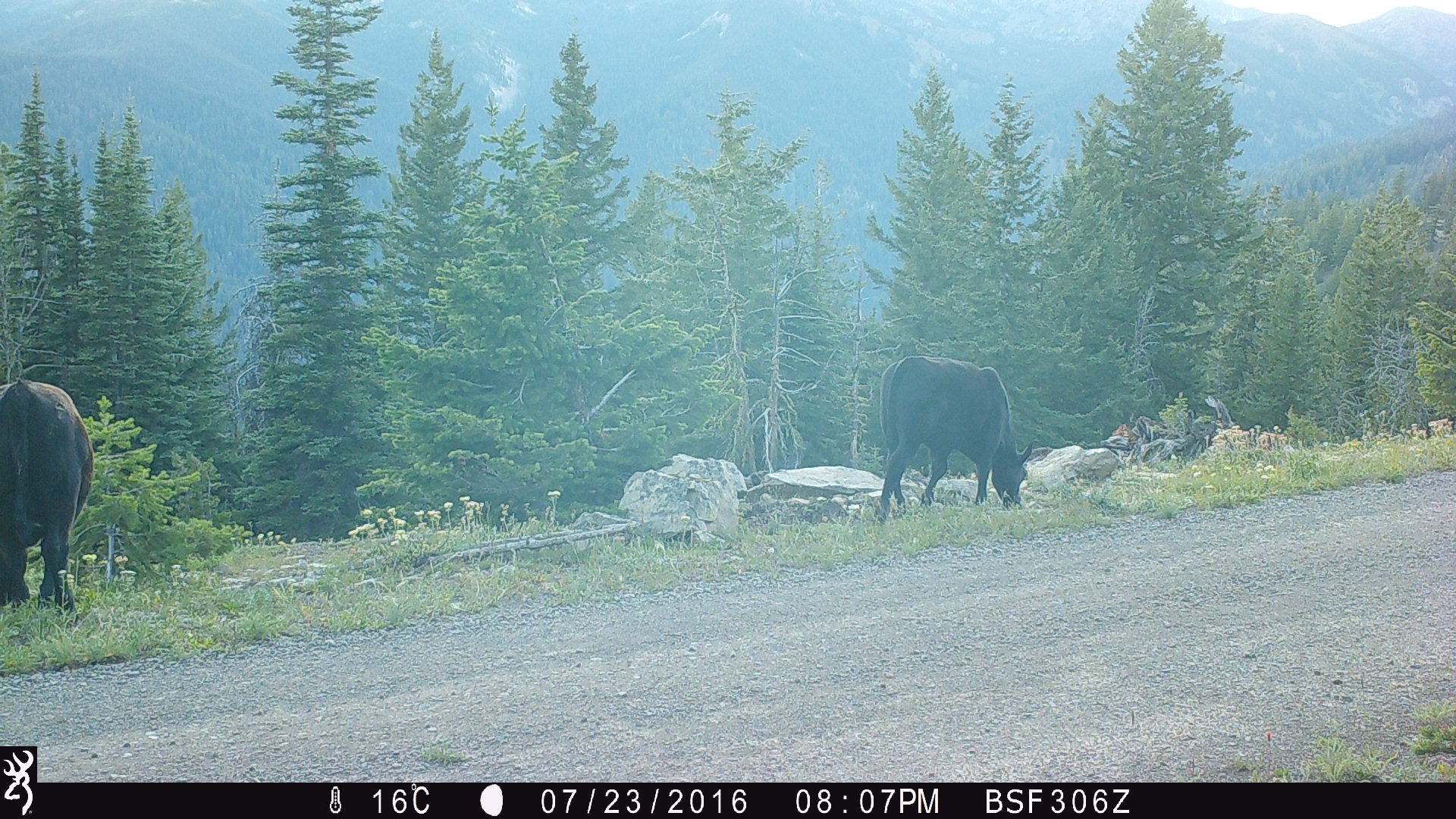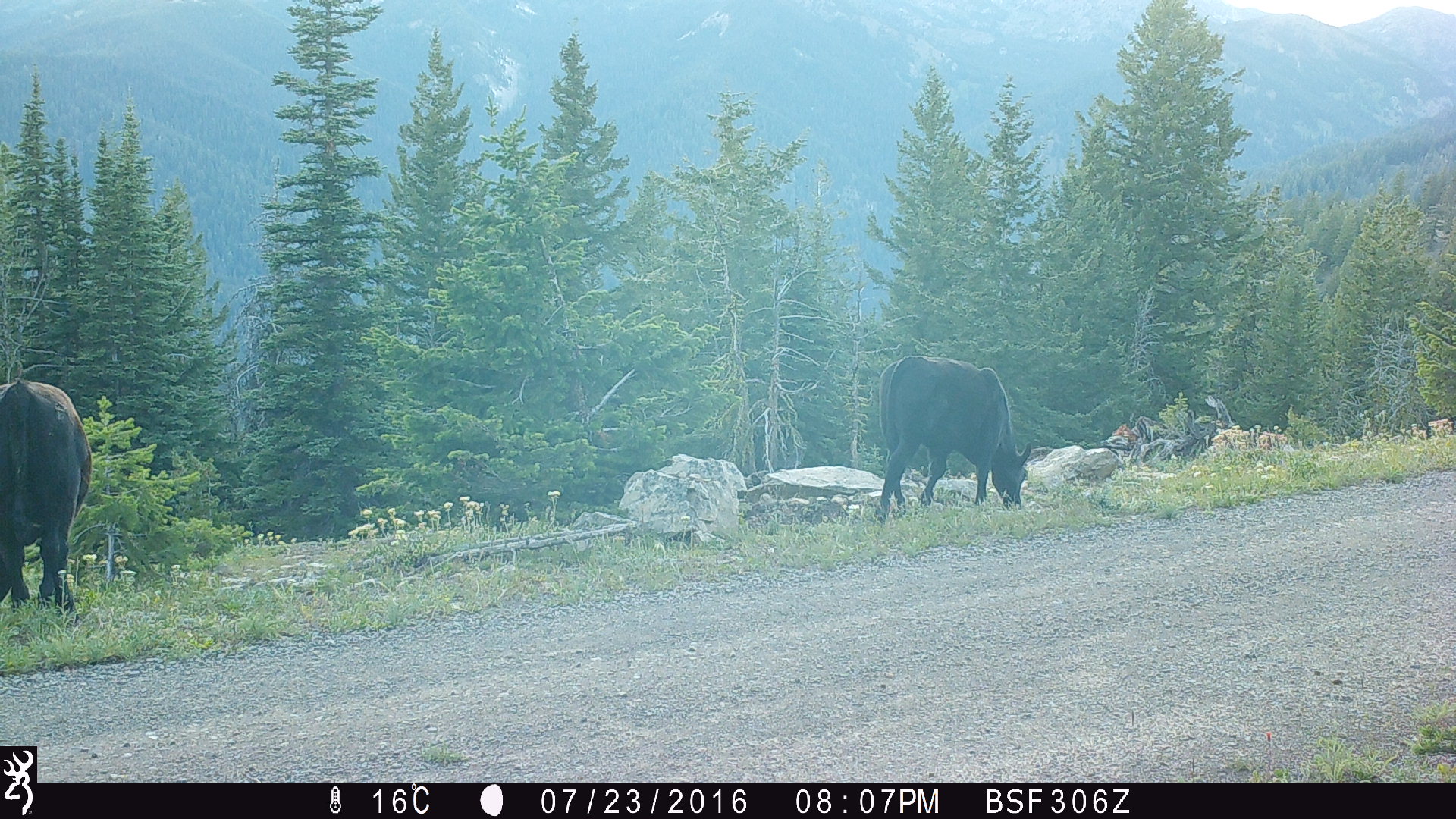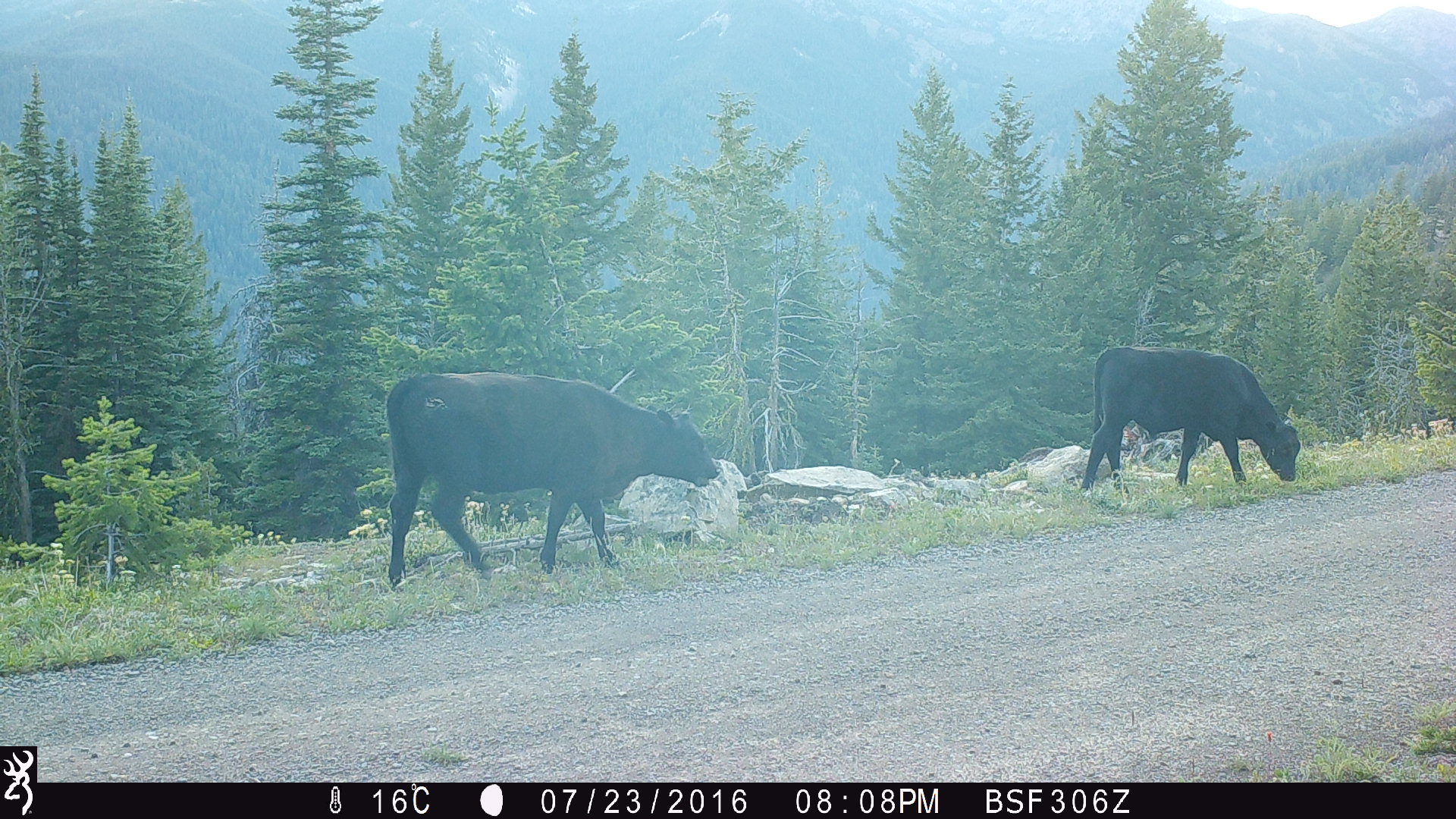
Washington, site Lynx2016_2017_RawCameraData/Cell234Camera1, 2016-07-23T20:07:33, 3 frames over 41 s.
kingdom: Animalia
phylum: Chordata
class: Mammalia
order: Artiodactyla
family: Bovidae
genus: Bos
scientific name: Bos taurus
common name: domestic cattle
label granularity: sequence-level